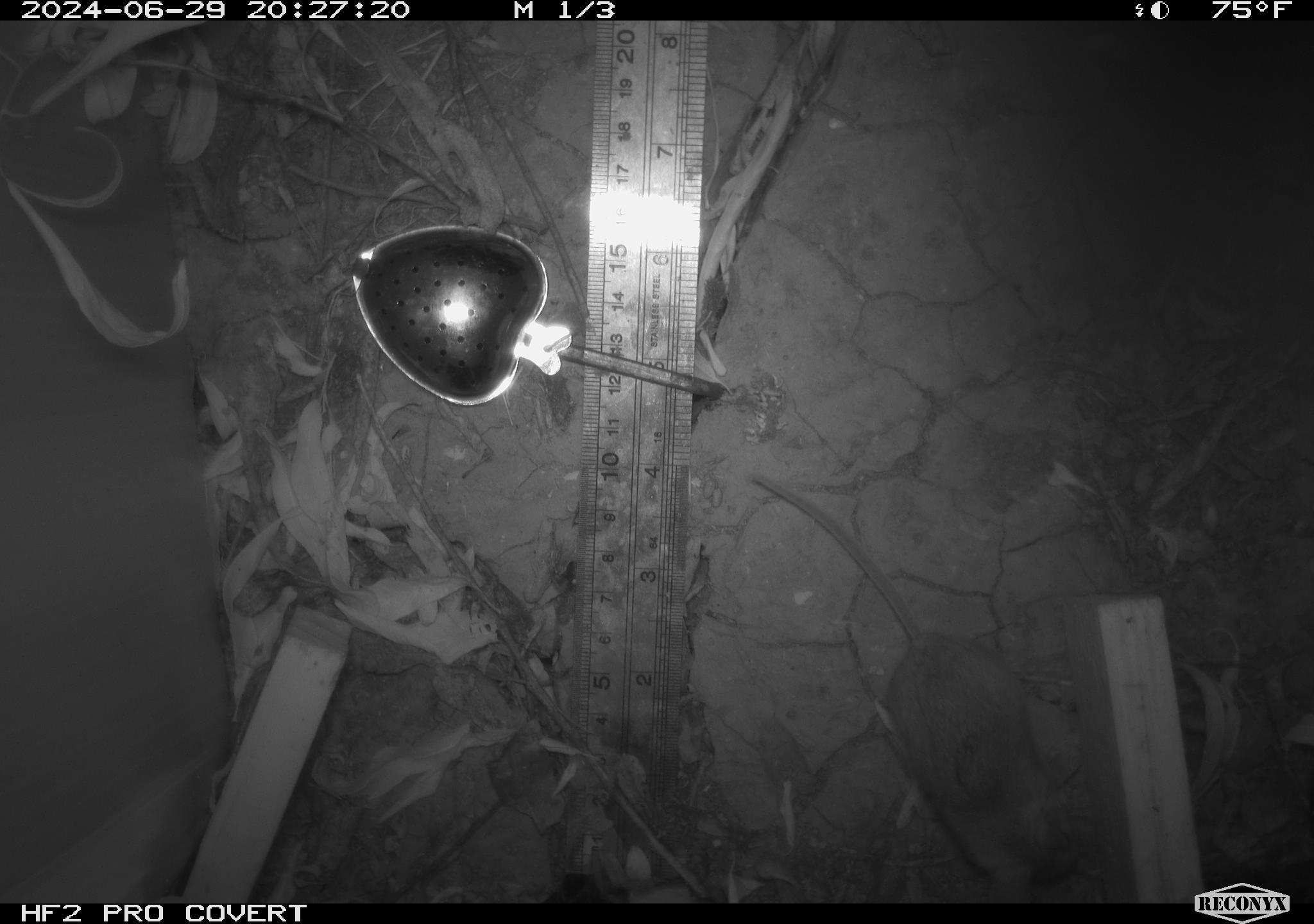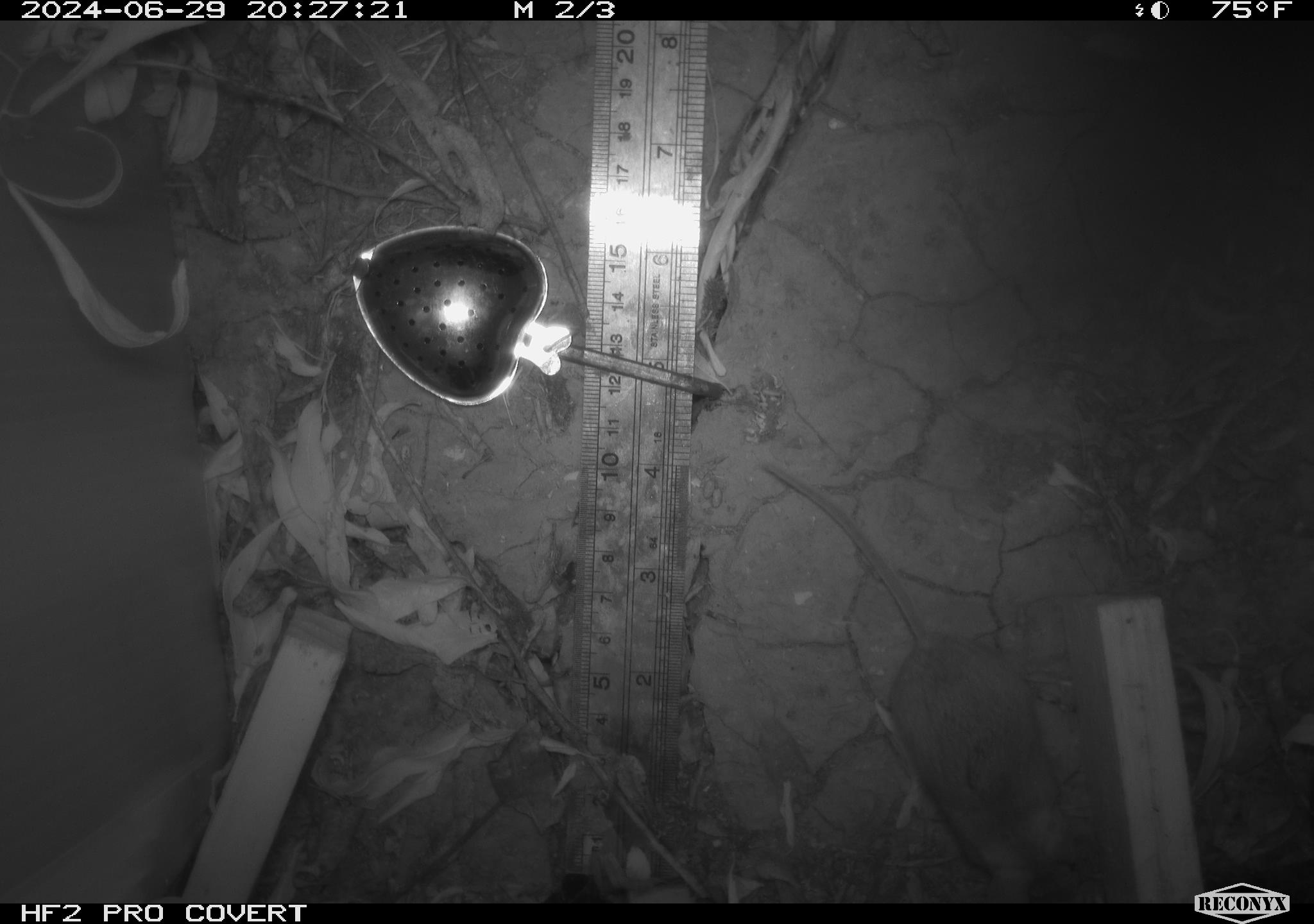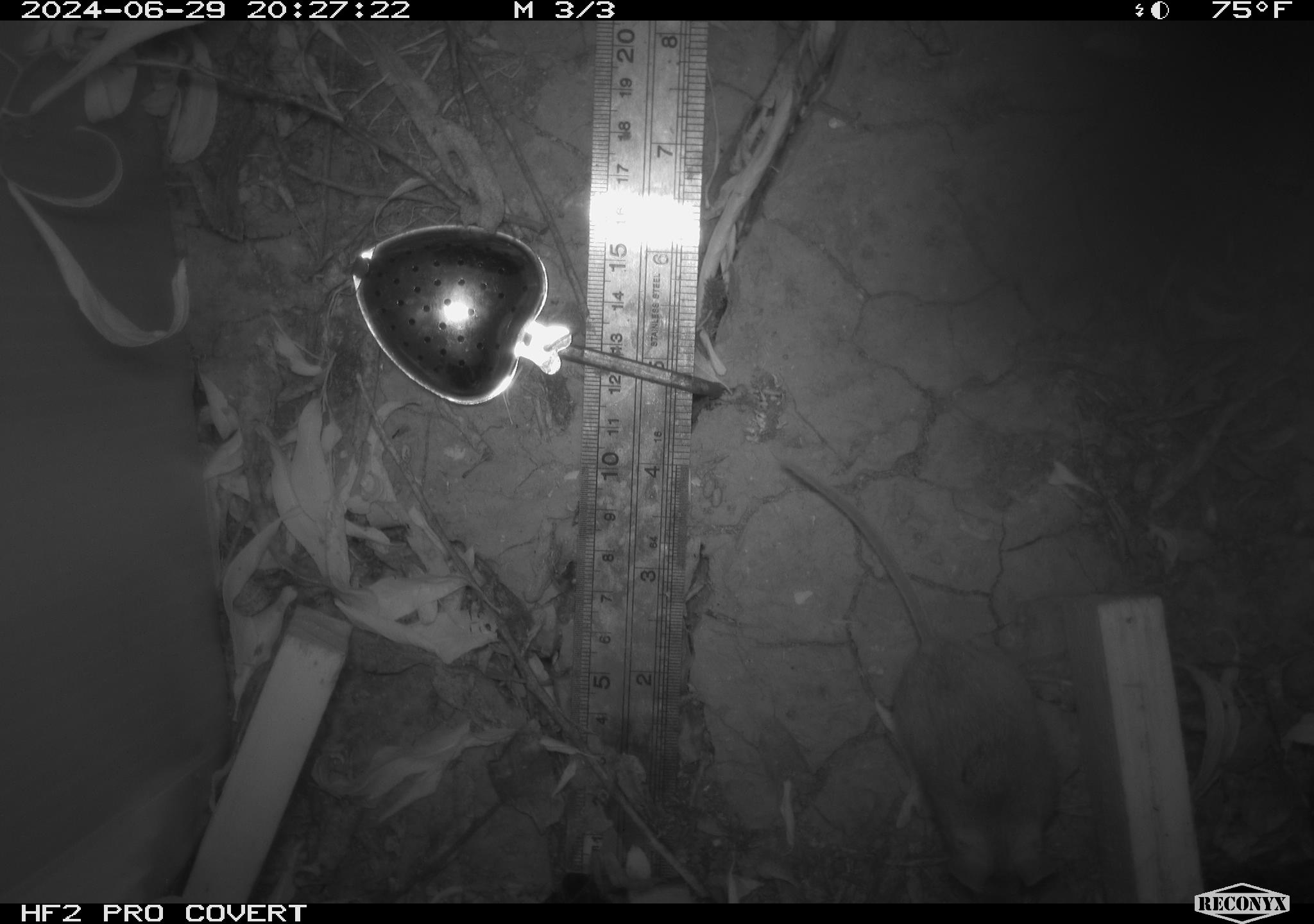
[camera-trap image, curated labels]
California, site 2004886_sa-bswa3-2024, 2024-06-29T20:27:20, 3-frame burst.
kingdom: Animalia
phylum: Chordata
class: Mammalia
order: Rodentia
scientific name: Rodentia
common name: mouse species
Mouse species (Rodentia).